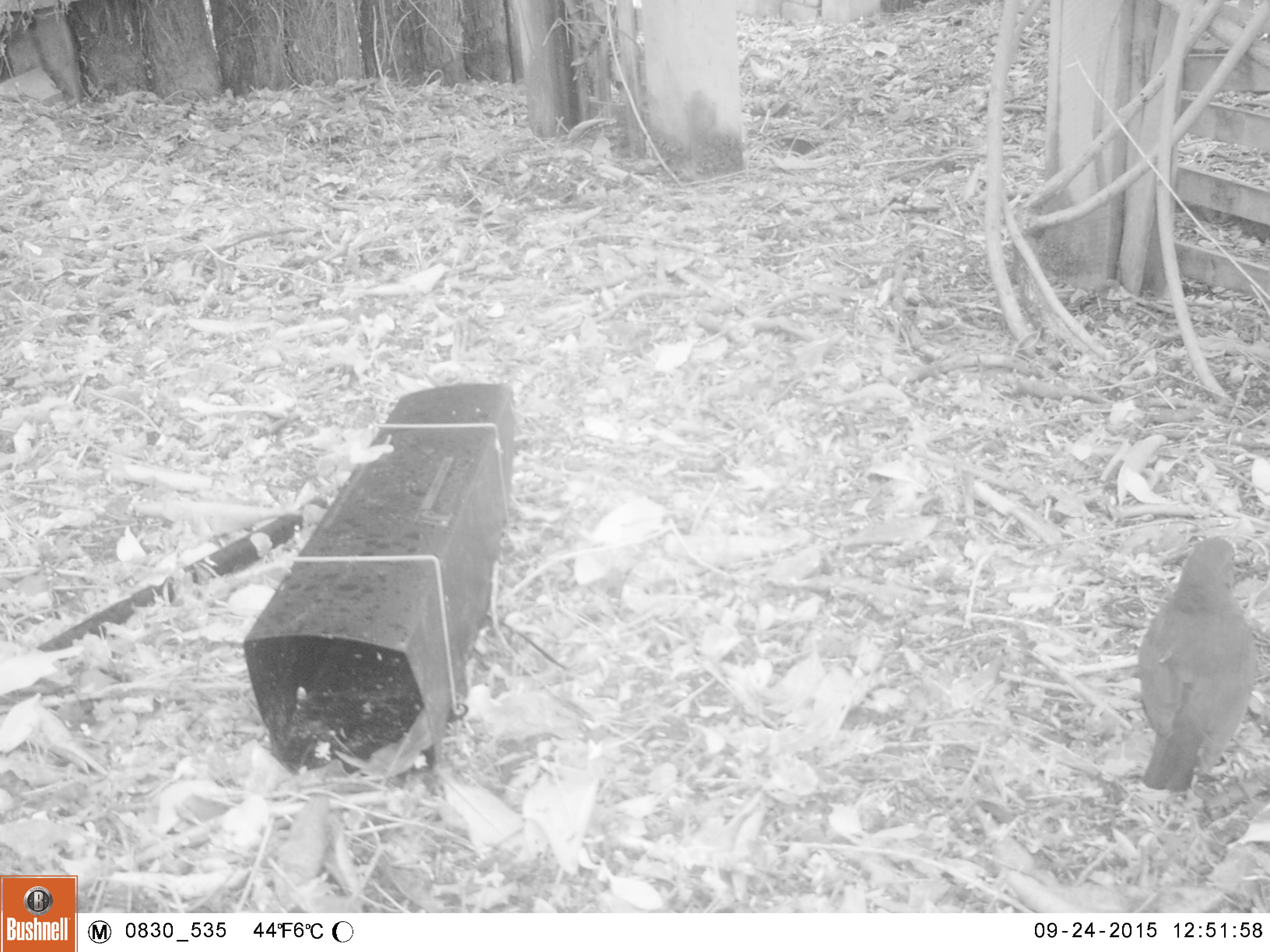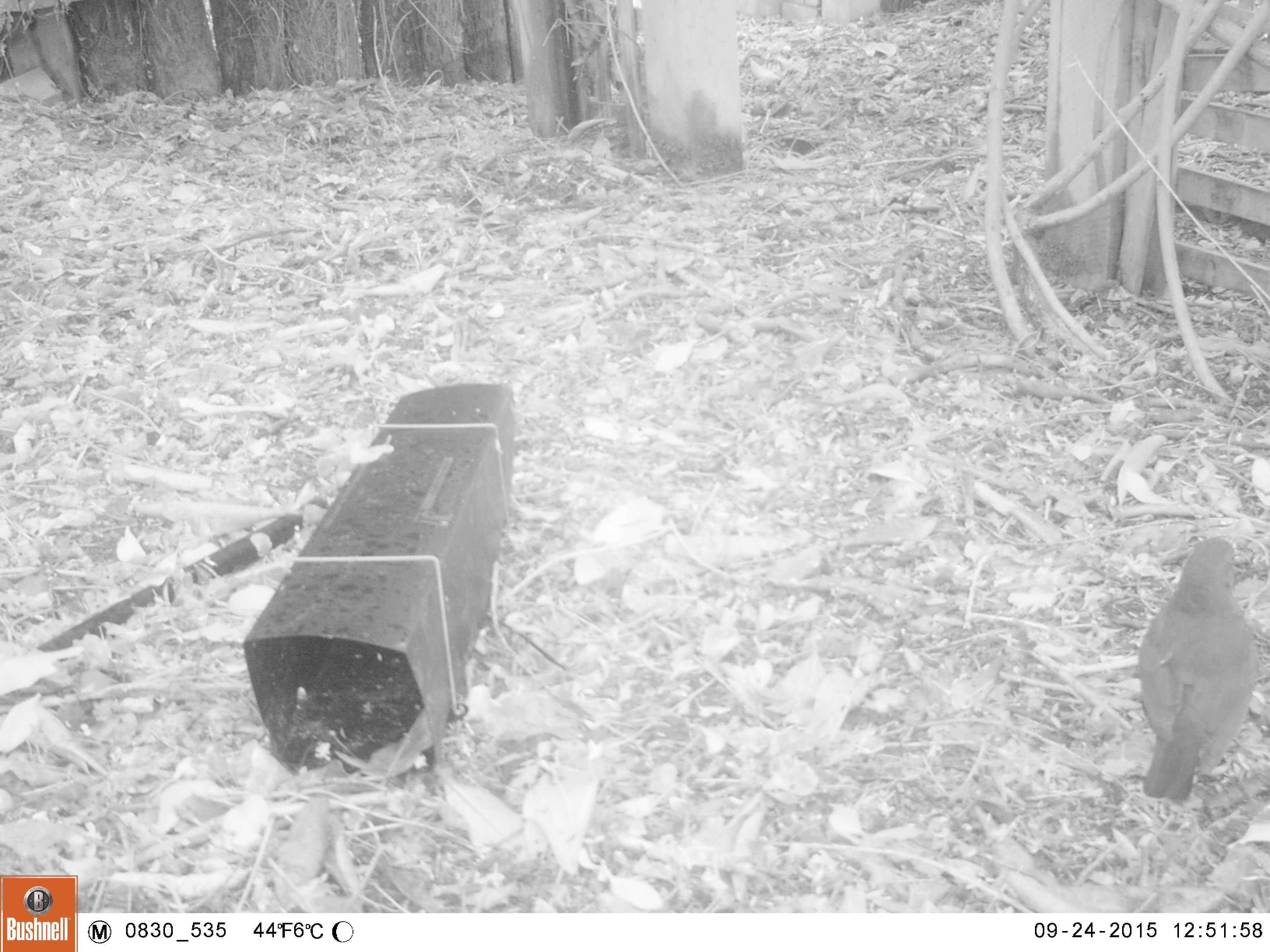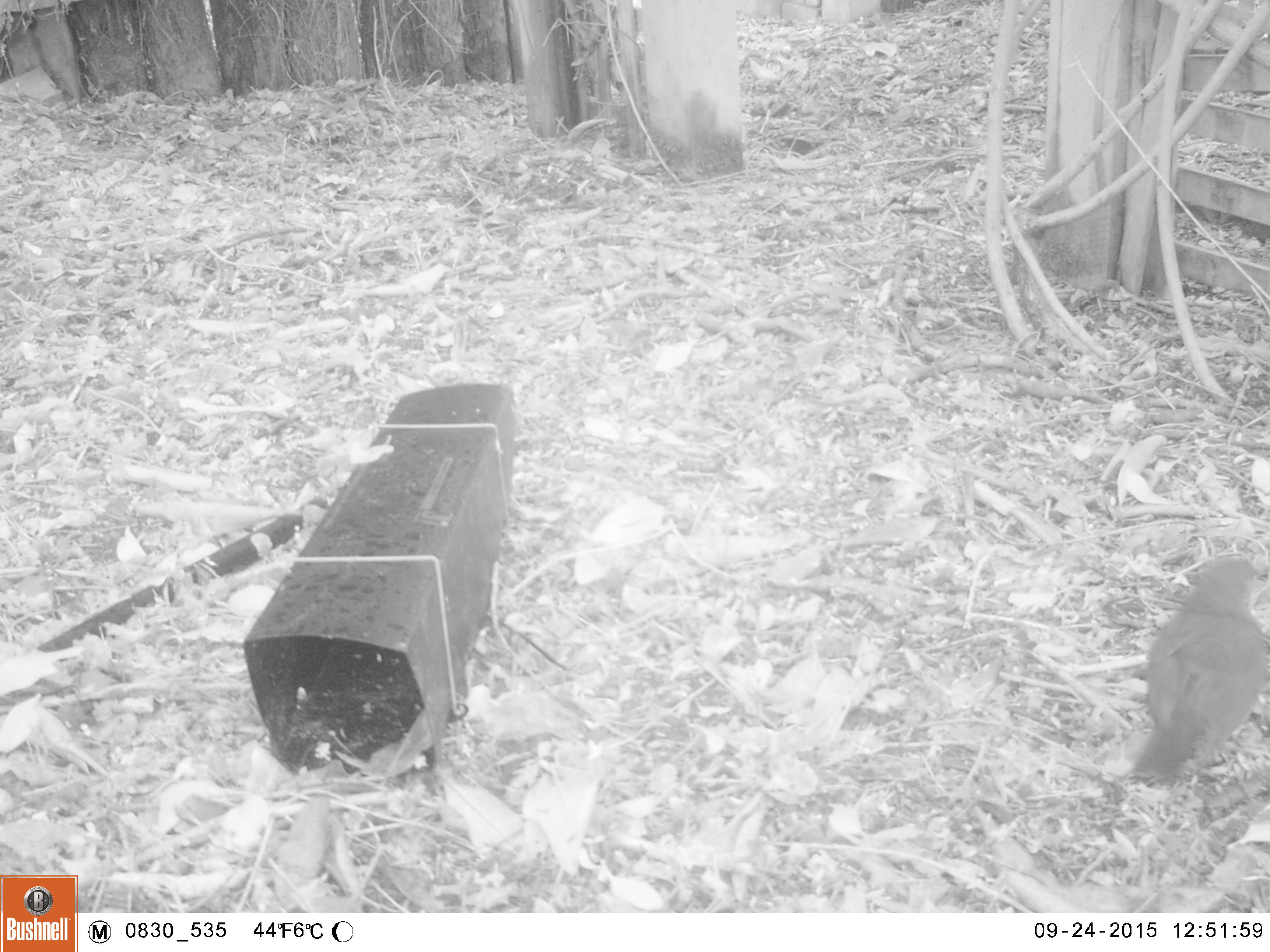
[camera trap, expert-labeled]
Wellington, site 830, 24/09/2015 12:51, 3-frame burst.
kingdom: Animalia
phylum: Chordata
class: Aves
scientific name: Aves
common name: bird